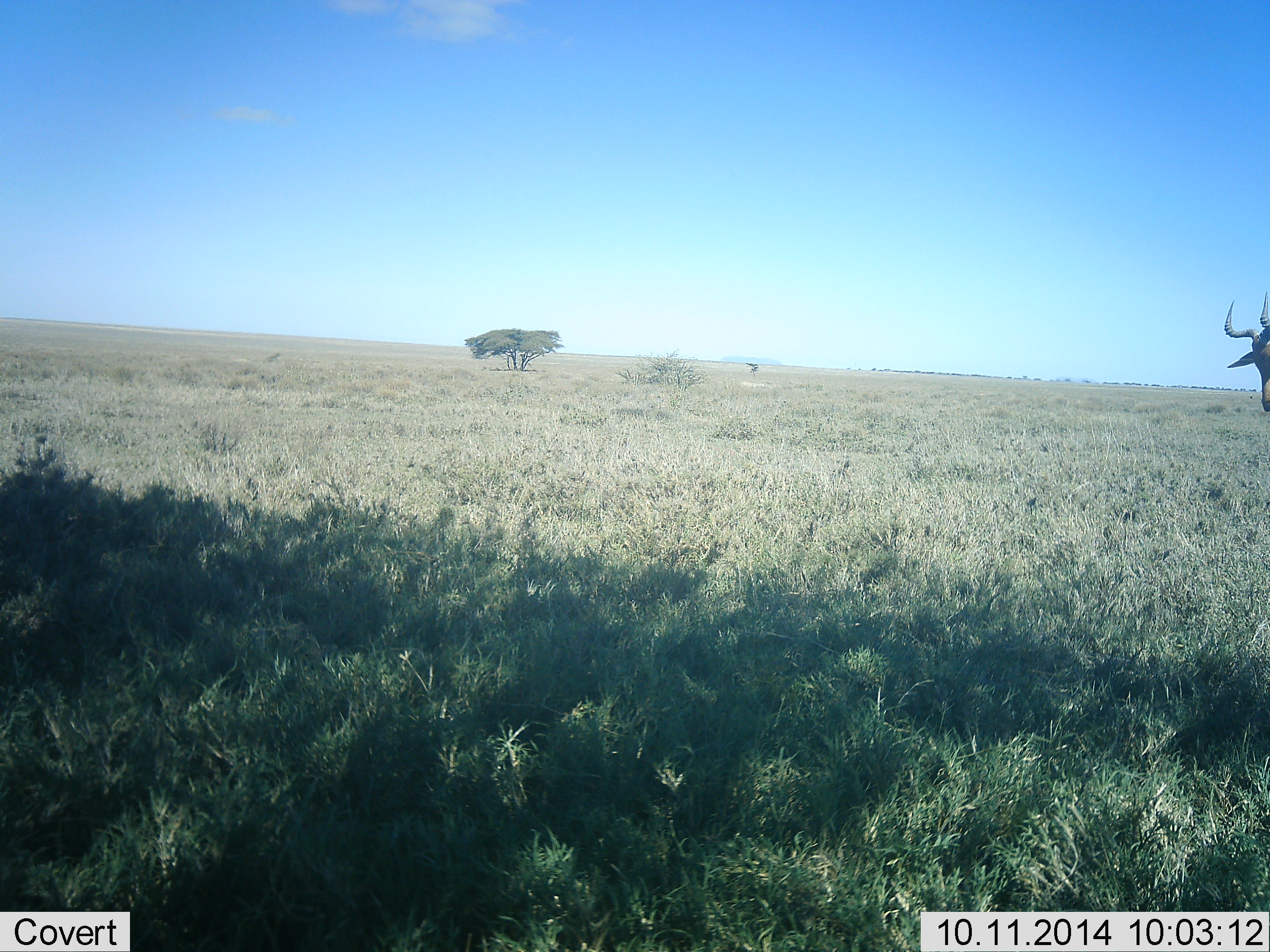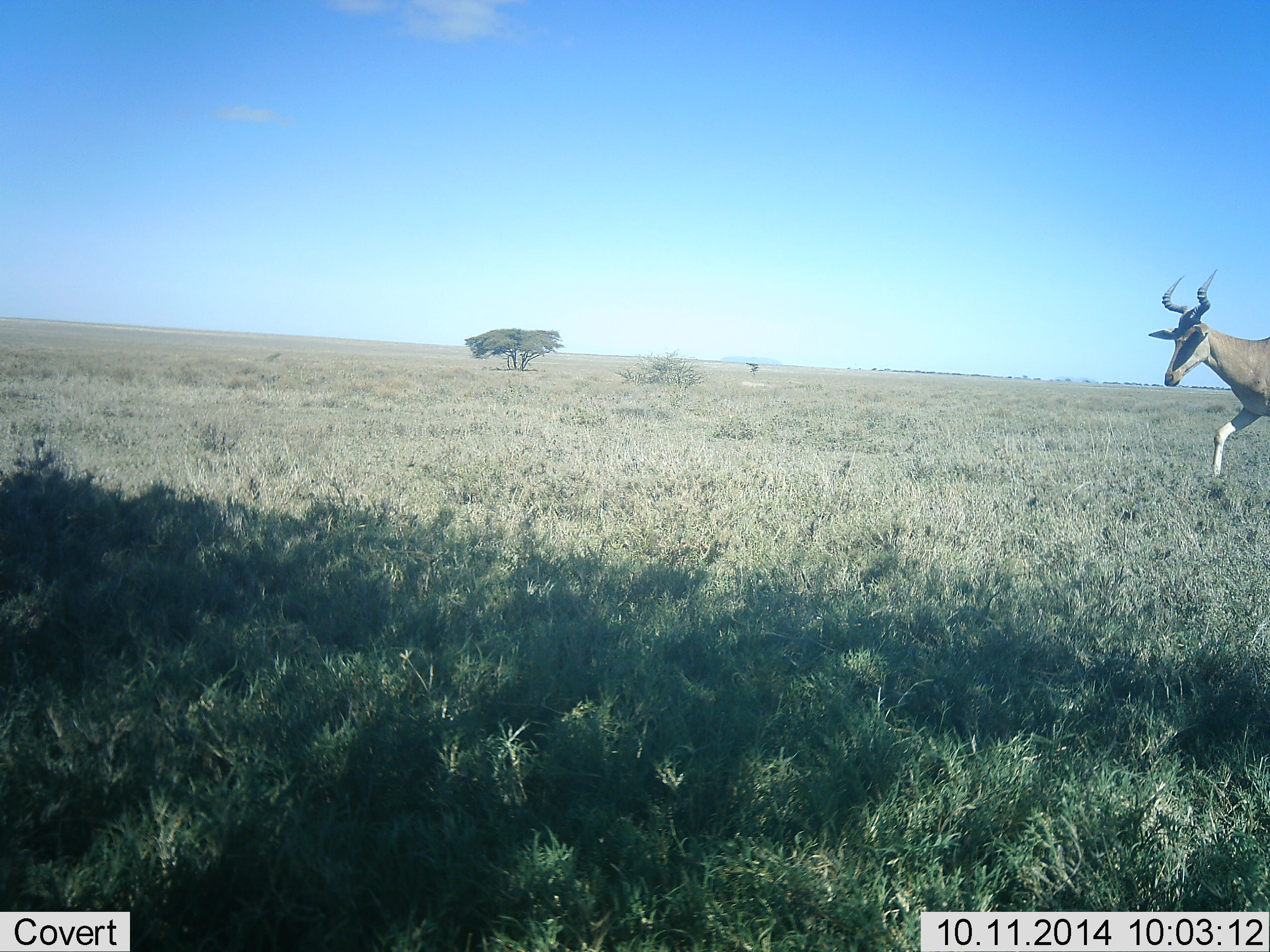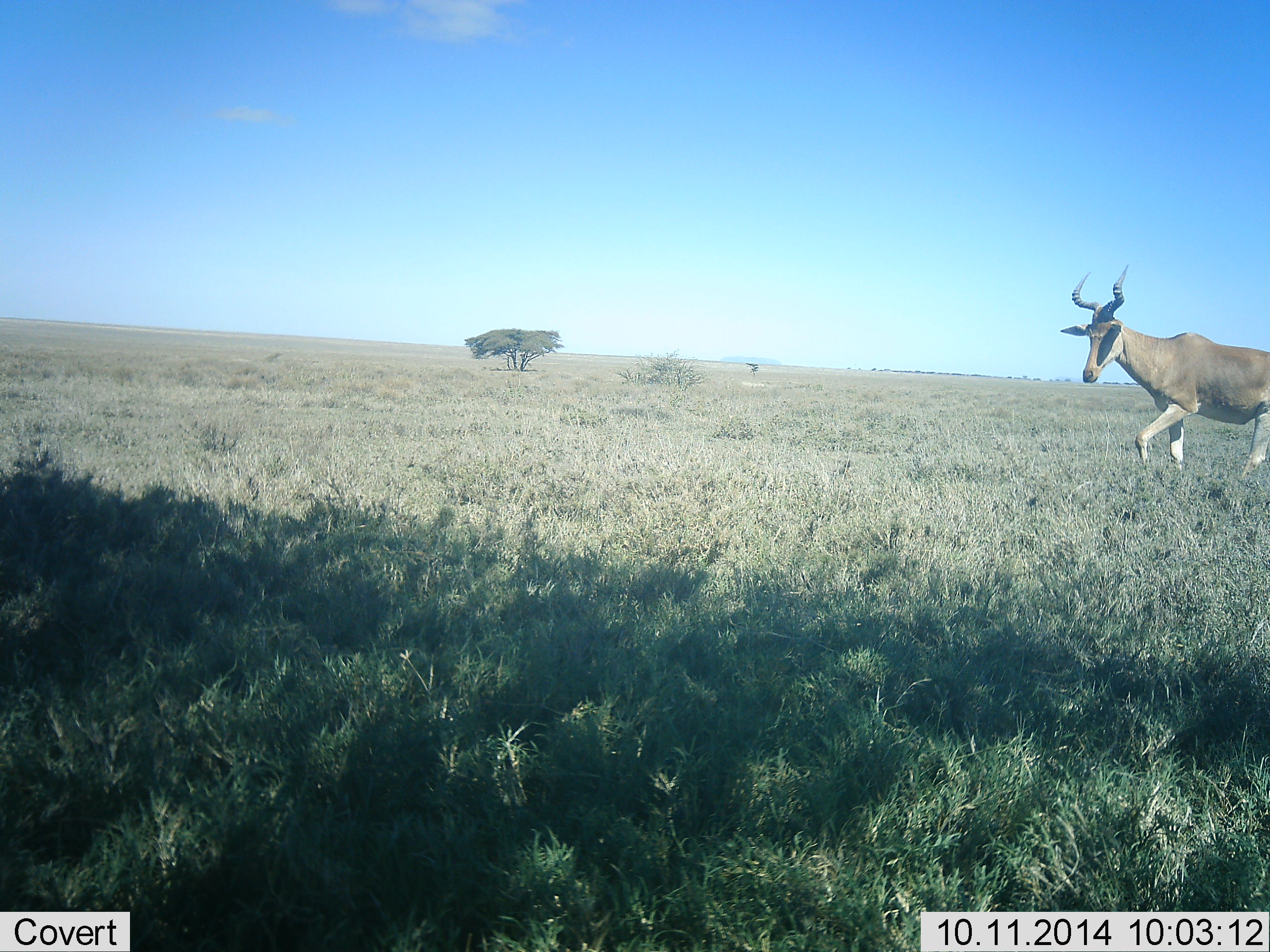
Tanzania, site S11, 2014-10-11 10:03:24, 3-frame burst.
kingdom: Animalia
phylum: Chordata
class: Mammalia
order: Artiodactyla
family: Bovidae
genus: Alcelaphus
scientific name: Alcelaphus buselaphus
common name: hartebeest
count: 1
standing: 0%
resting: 0%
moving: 100%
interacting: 0%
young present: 0%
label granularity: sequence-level